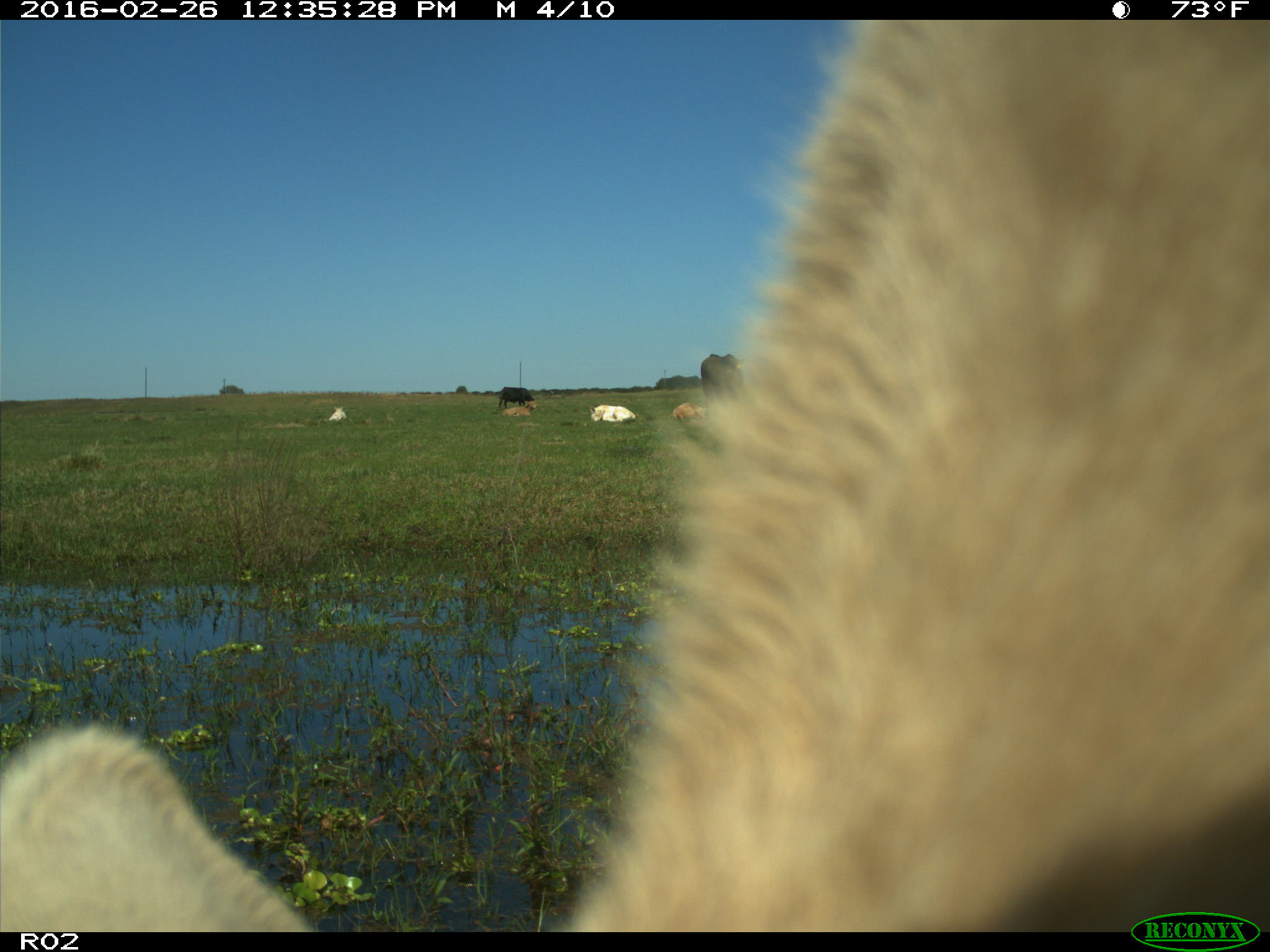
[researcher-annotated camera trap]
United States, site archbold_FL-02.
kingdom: Animalia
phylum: Chordata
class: Mammalia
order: Artiodactyla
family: Bovidae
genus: Bos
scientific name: Bos taurus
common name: domestic cow